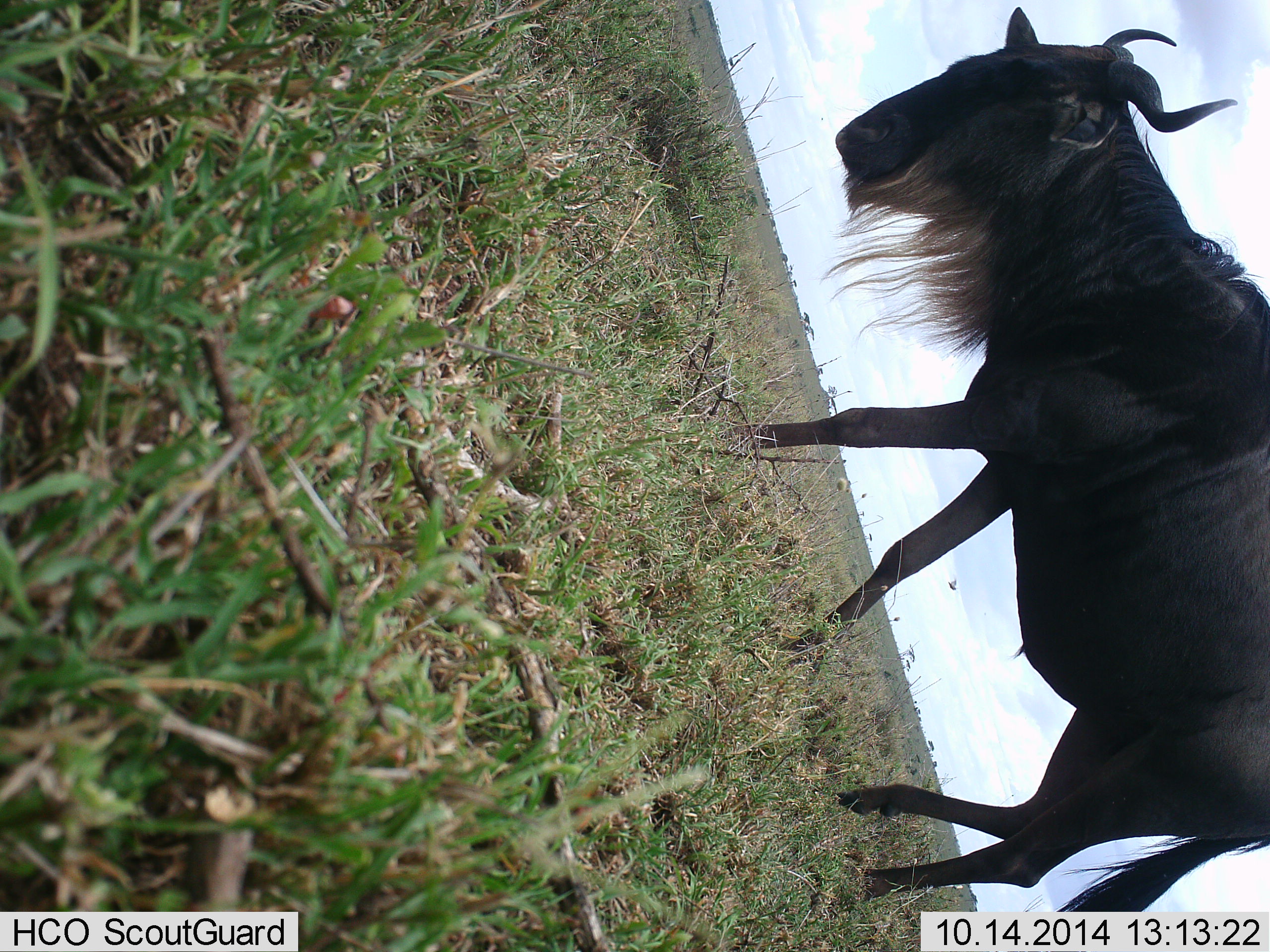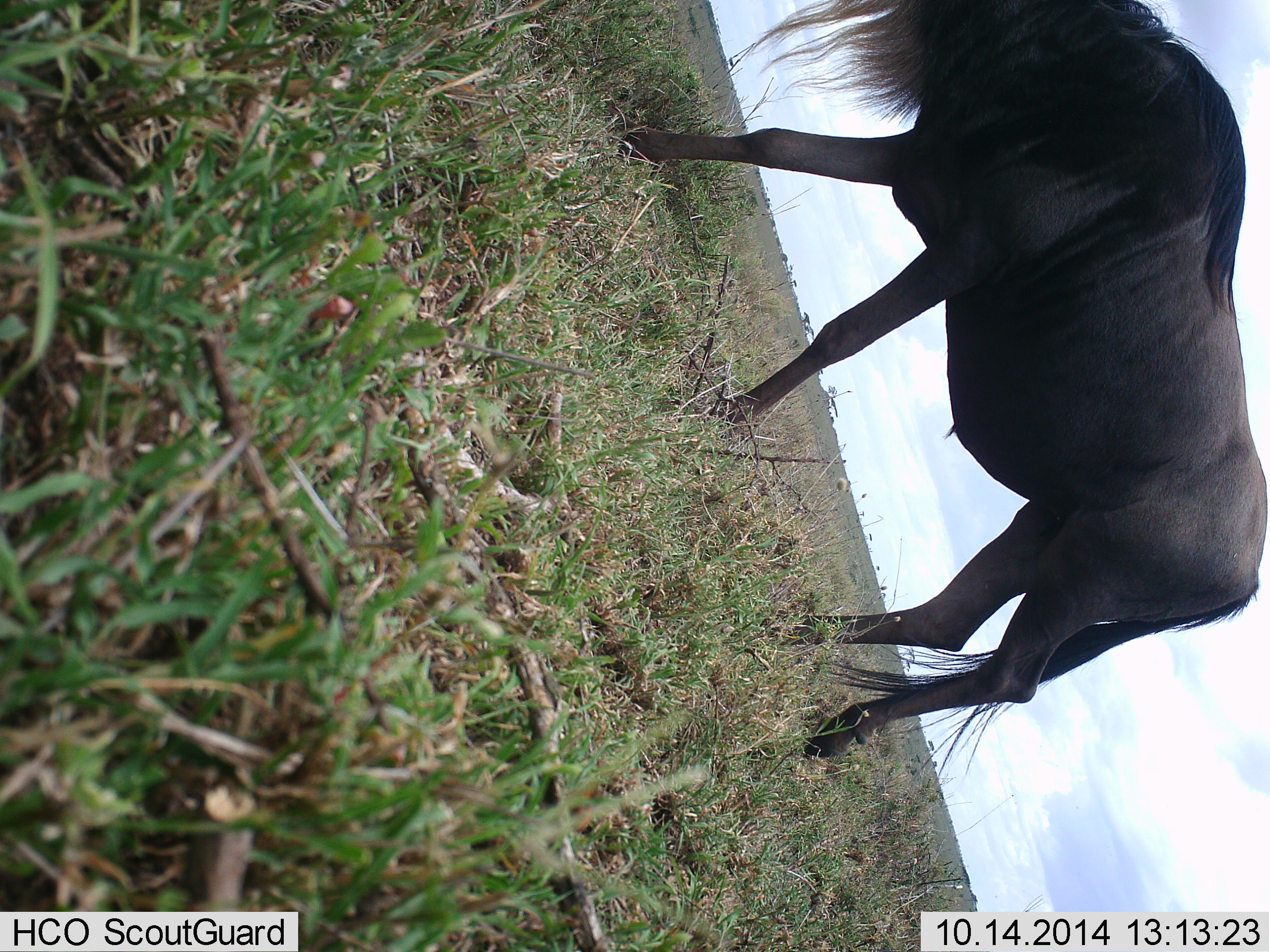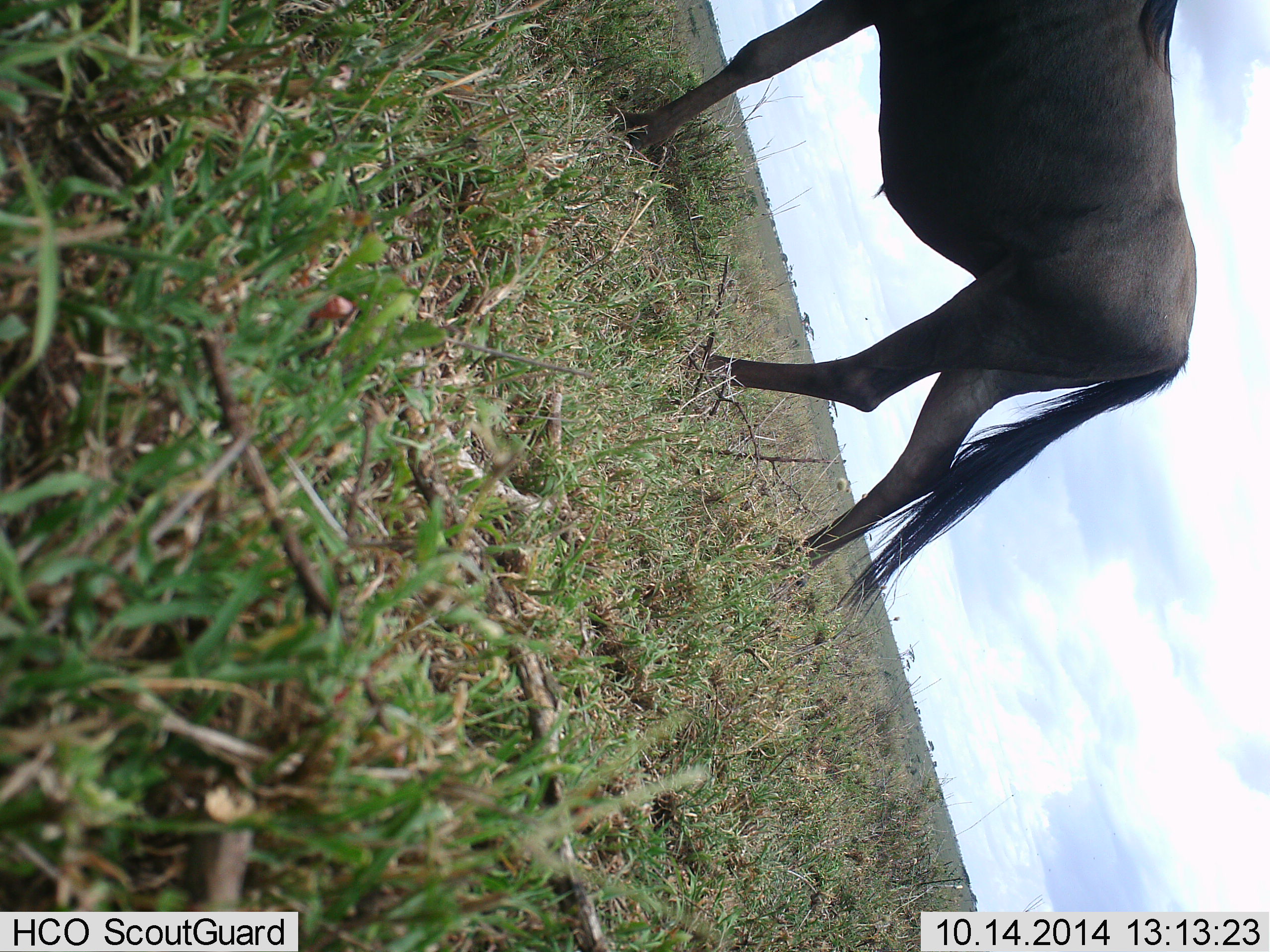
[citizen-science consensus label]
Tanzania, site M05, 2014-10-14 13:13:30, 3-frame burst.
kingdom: Animalia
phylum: Chordata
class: Mammalia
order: Artiodactyla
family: Bovidae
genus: Connochaetes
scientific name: Connochaetes taurinus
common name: blue wildebeest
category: wildebeest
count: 1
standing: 0%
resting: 0%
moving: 100%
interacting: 0%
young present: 0%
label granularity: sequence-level